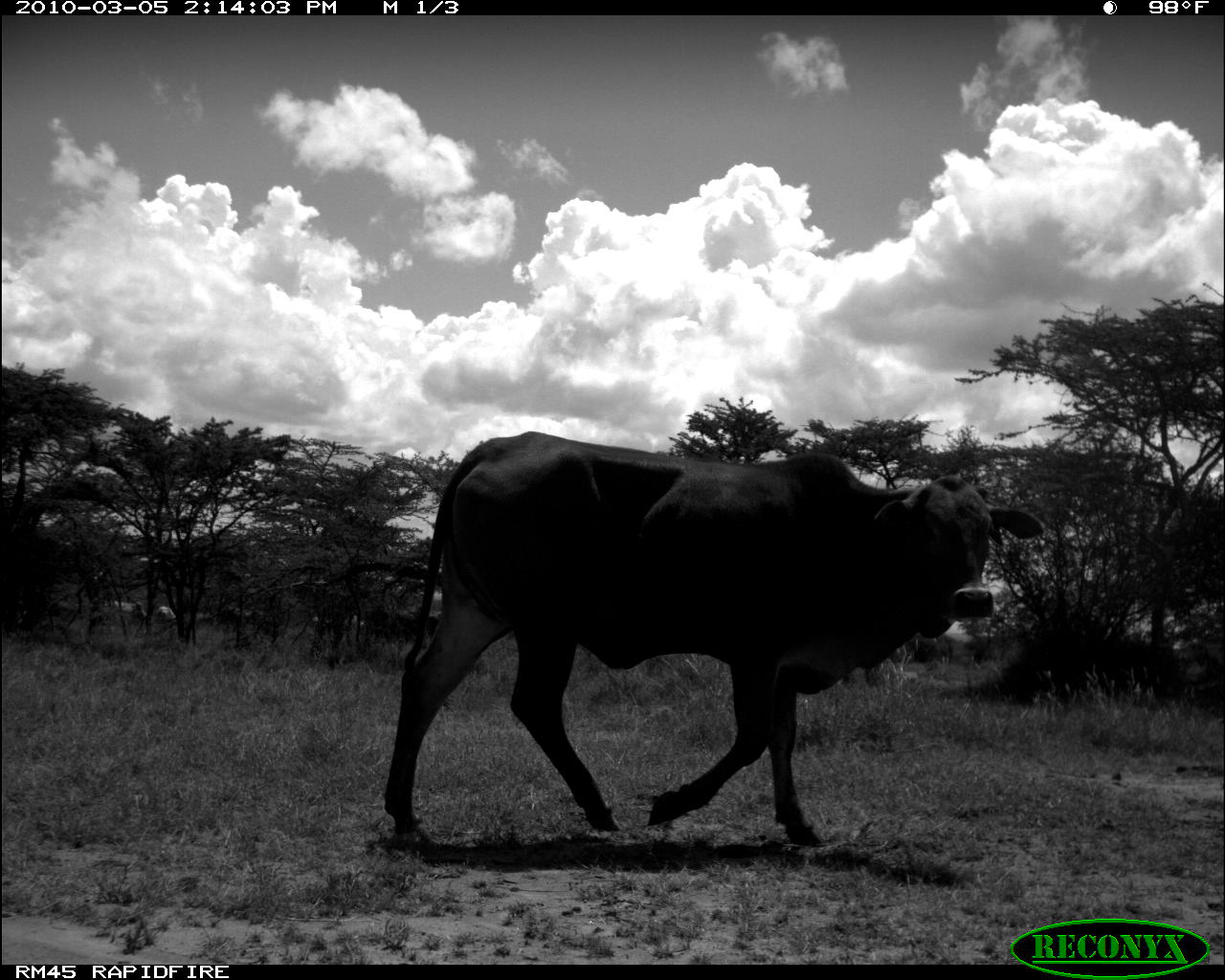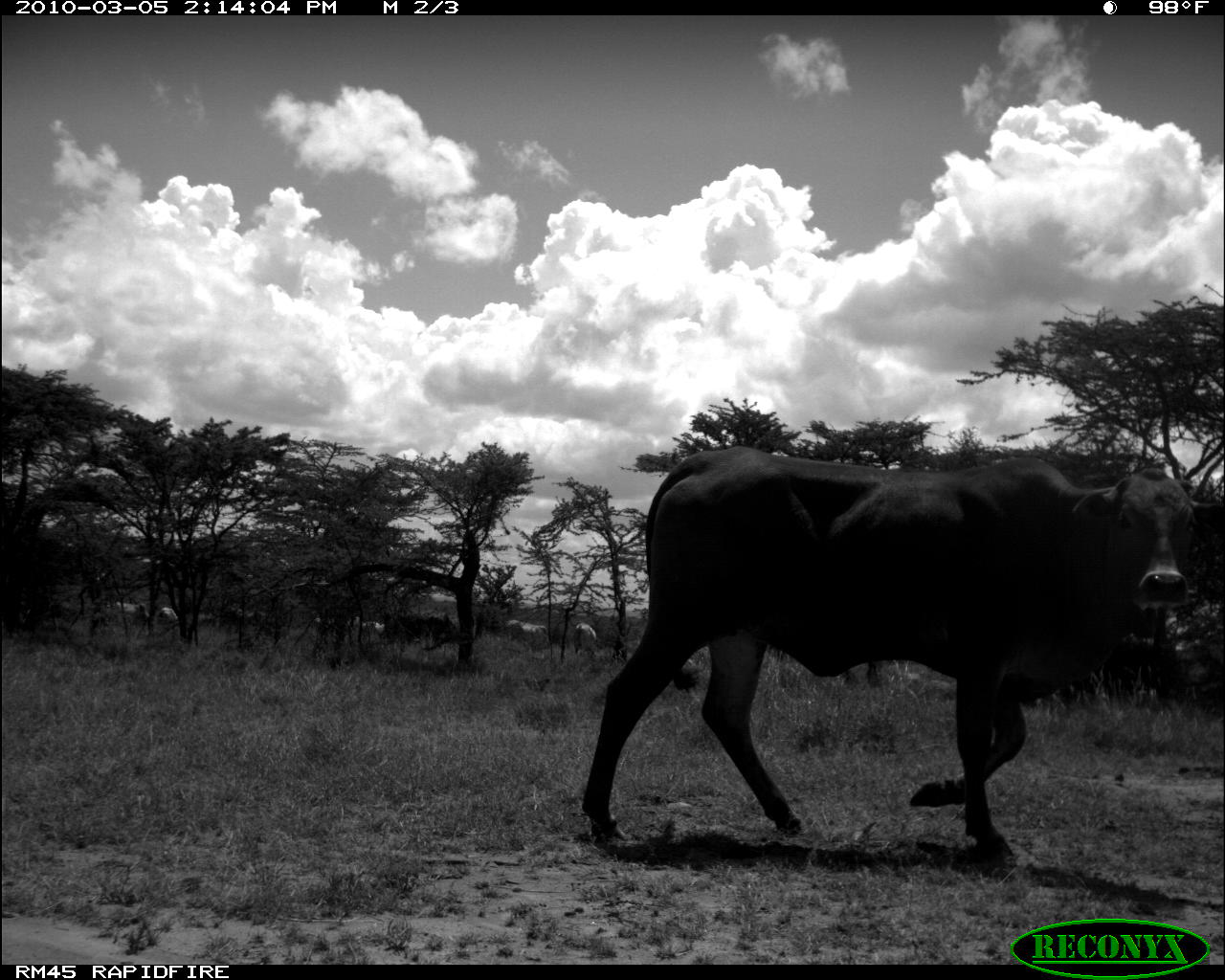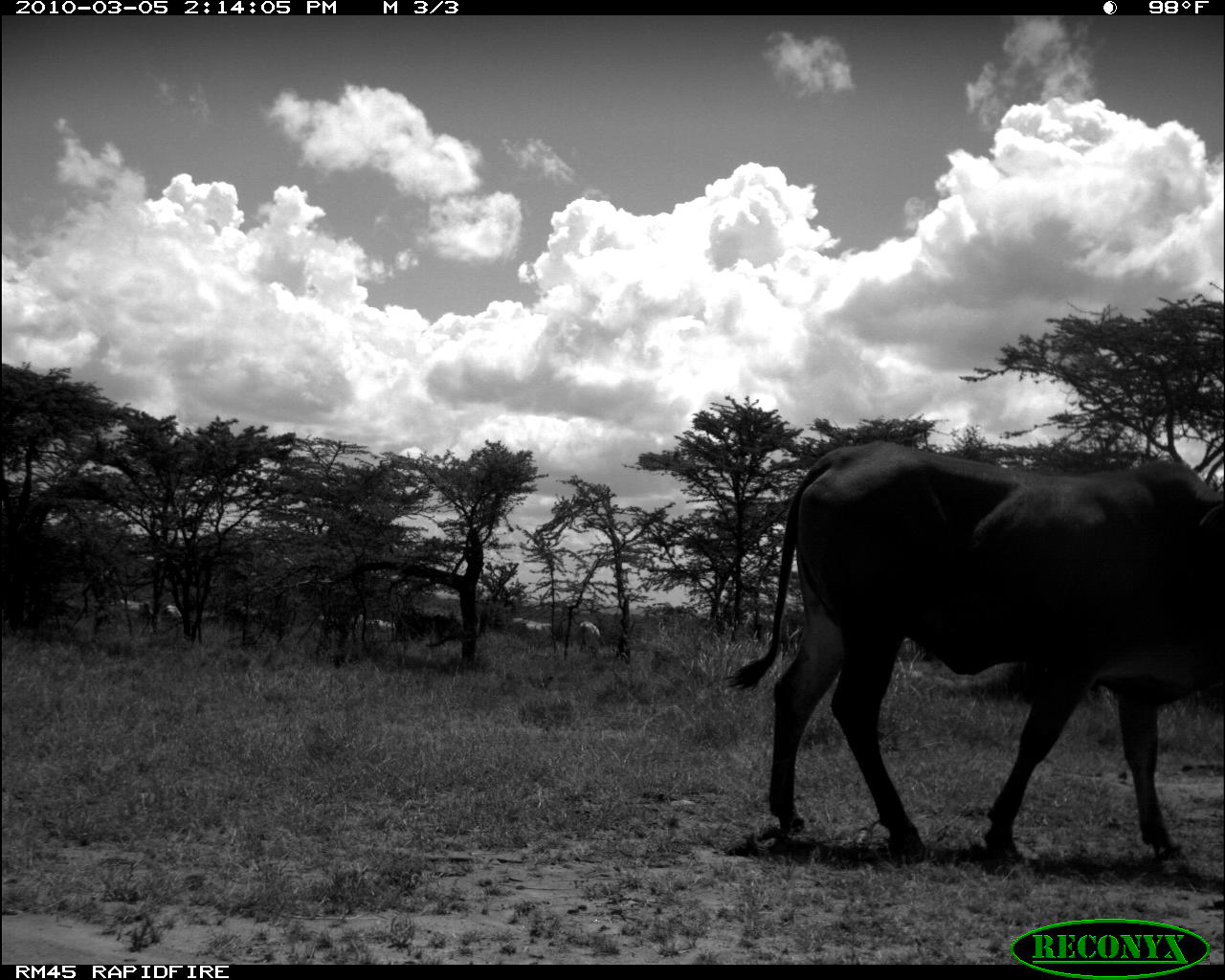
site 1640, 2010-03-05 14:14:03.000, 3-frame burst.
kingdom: Animalia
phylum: Chordata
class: Mammalia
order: Artiodactyla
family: Bovidae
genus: Bos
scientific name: Bos taurus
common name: domestic cattle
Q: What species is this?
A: Bos taurus (domestic cattle).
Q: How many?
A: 10.